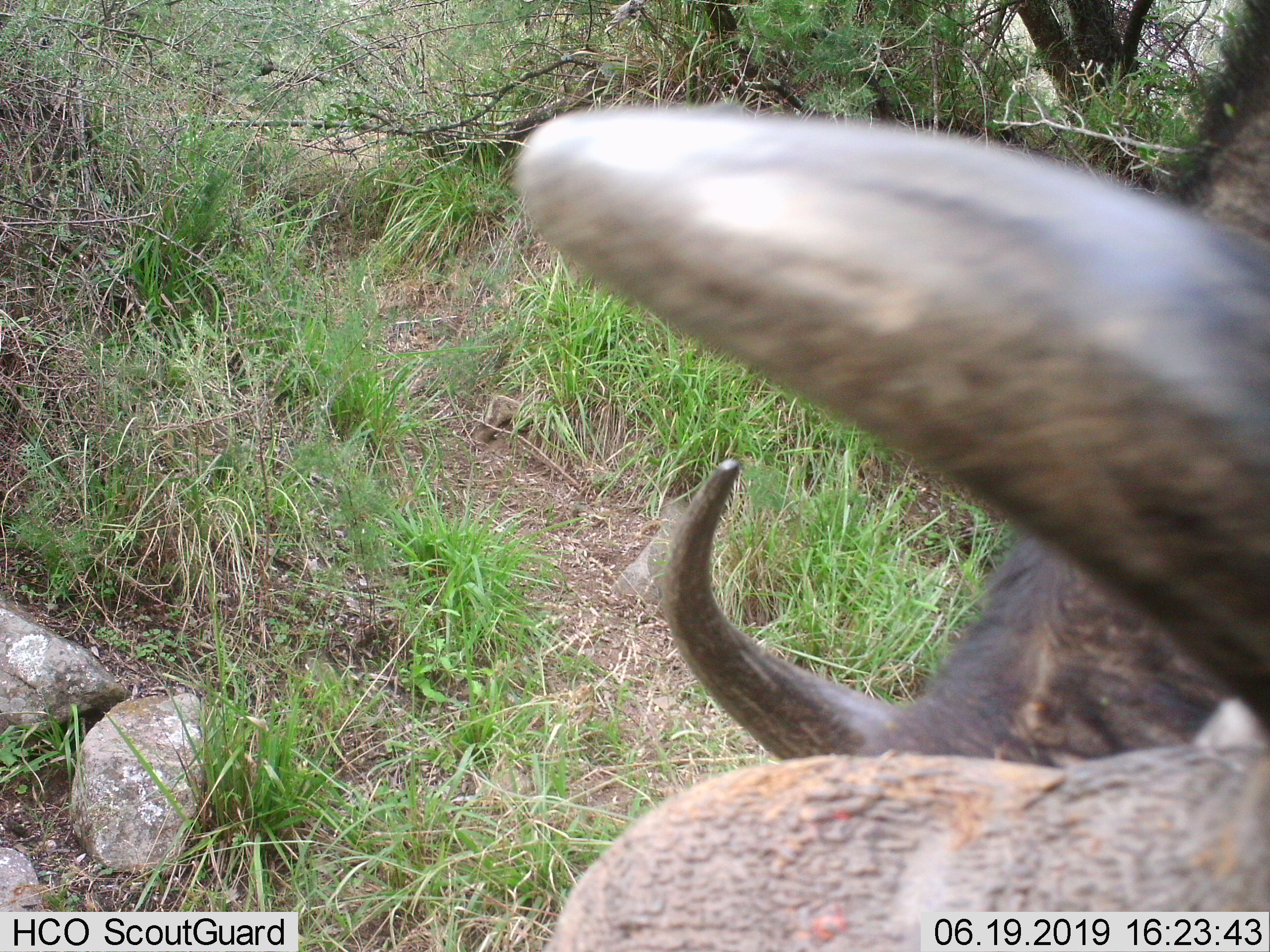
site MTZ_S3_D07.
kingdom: Animalia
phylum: Chordata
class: Mammalia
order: Artiodactyla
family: Bovidae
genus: Syncerus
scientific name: Syncerus caffer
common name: african buffalo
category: buffalo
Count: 2.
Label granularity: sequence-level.